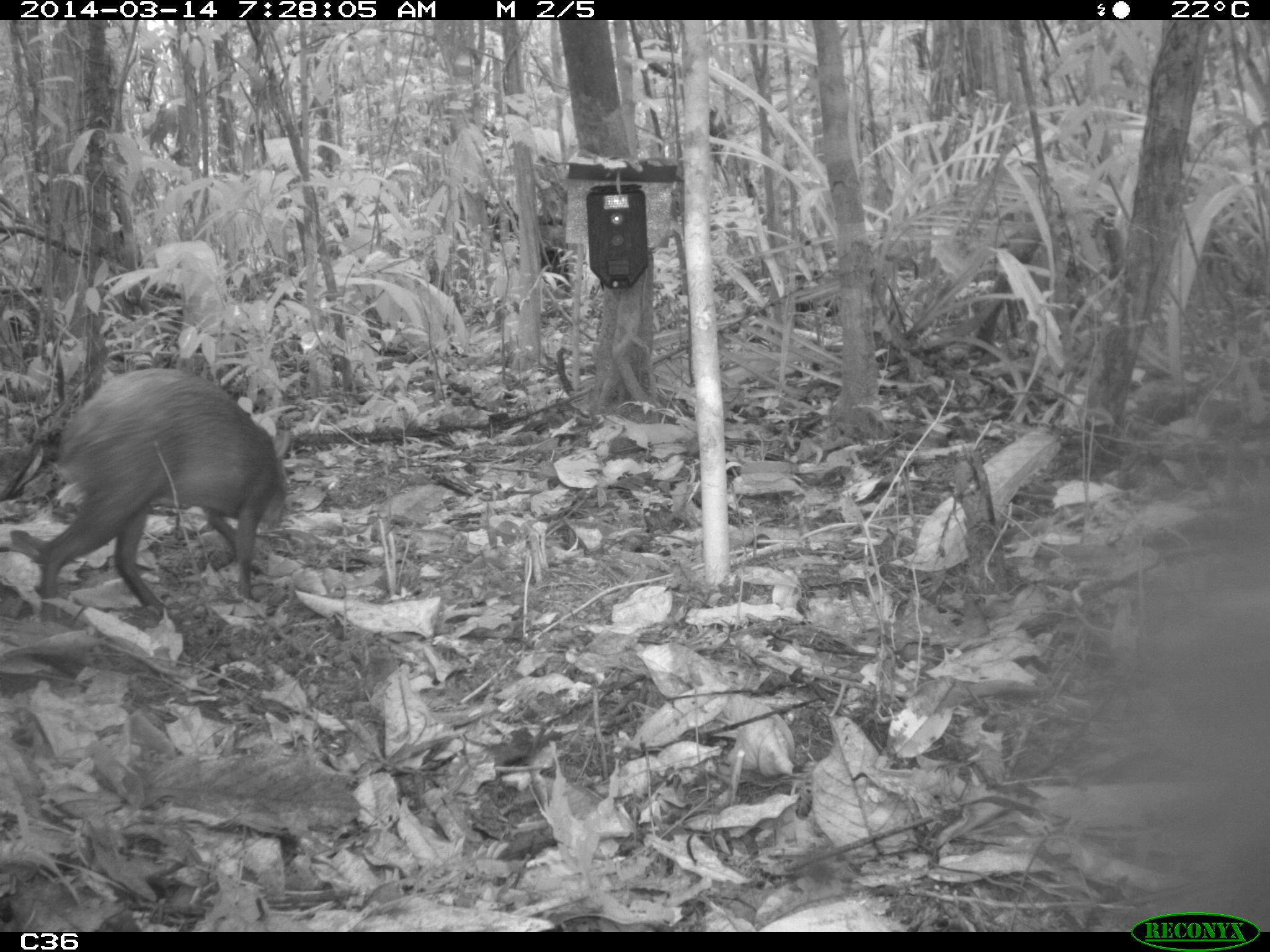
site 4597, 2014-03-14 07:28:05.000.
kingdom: Animalia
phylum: Chordata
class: Mammalia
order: Rodentia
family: Dasyproctidae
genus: Dasyprocta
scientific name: Dasyprocta leporina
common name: red-rumped agouti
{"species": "Dasyprocta leporina (red-rumped agouti)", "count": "1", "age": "adult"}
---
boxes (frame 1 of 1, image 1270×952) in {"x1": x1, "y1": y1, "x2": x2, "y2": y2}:
dasyprocta leporina: {"x1": 38, "y1": 367, "x2": 289, "y2": 625}